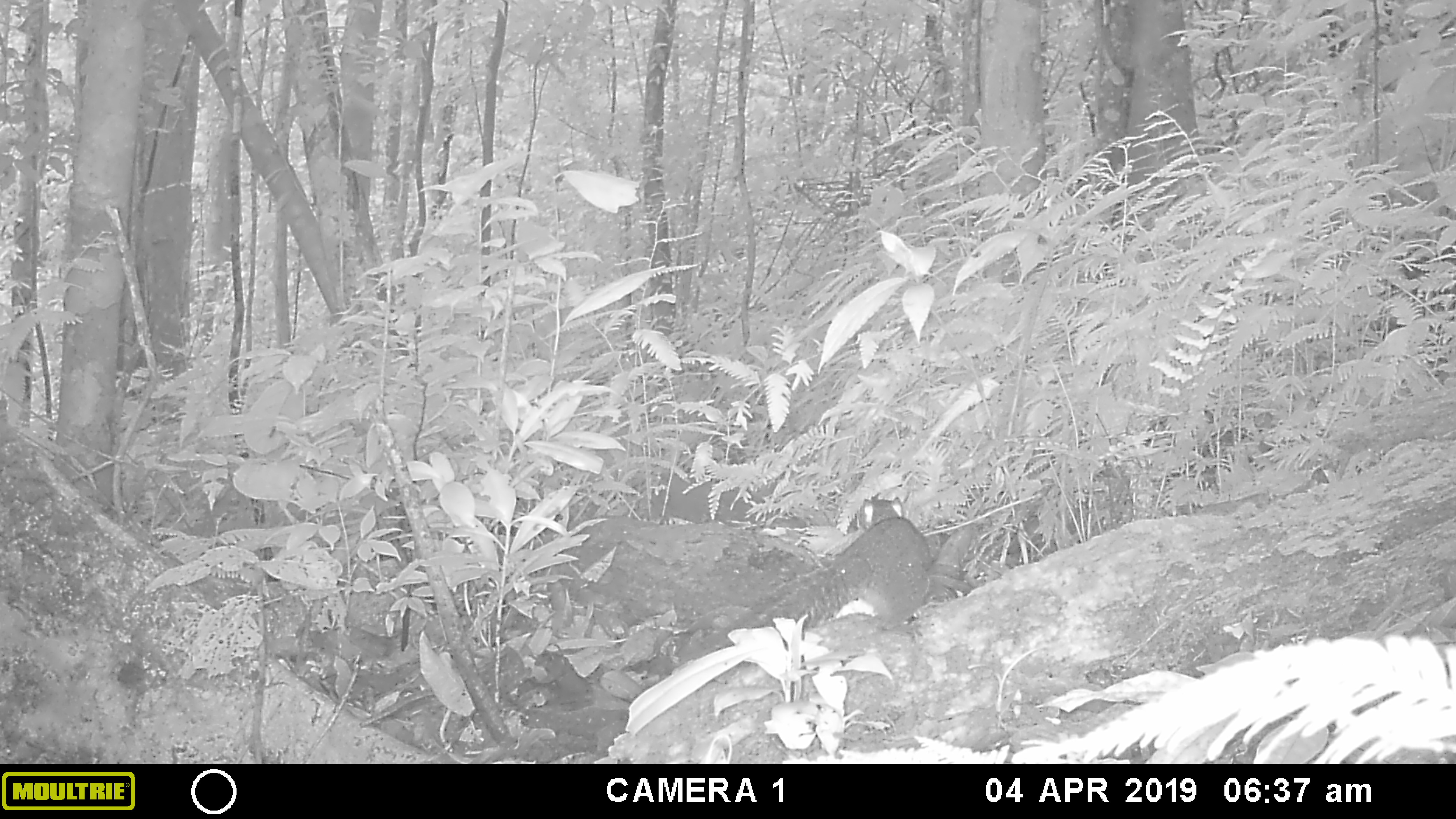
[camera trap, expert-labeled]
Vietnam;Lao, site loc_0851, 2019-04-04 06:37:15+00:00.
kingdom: Animalia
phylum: Chordata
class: Mammalia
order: Rodentia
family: Sciuridae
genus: Dremomys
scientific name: Dremomys rufigenis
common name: red-cheeked squirrel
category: red cheeked squirrel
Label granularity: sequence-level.